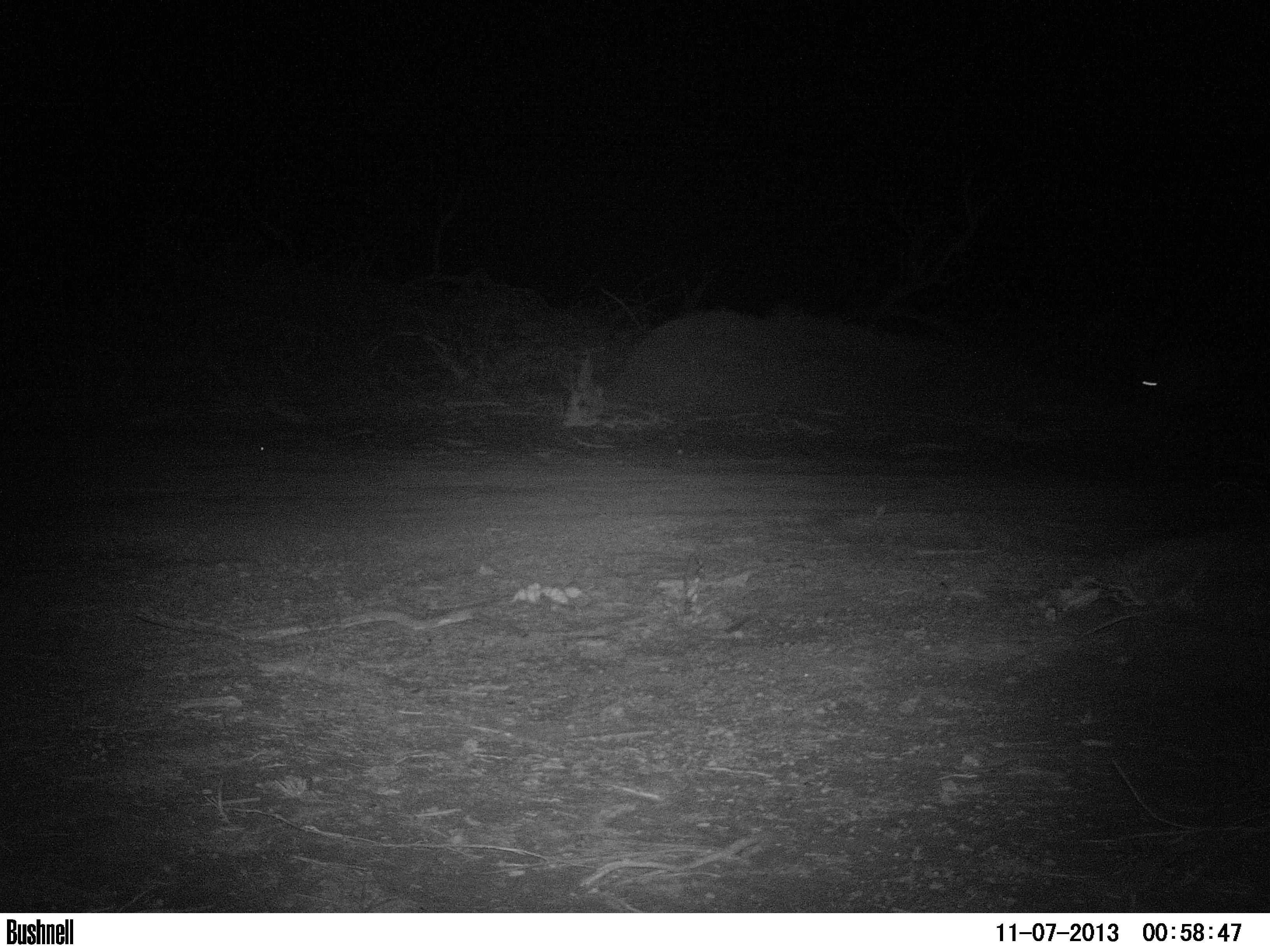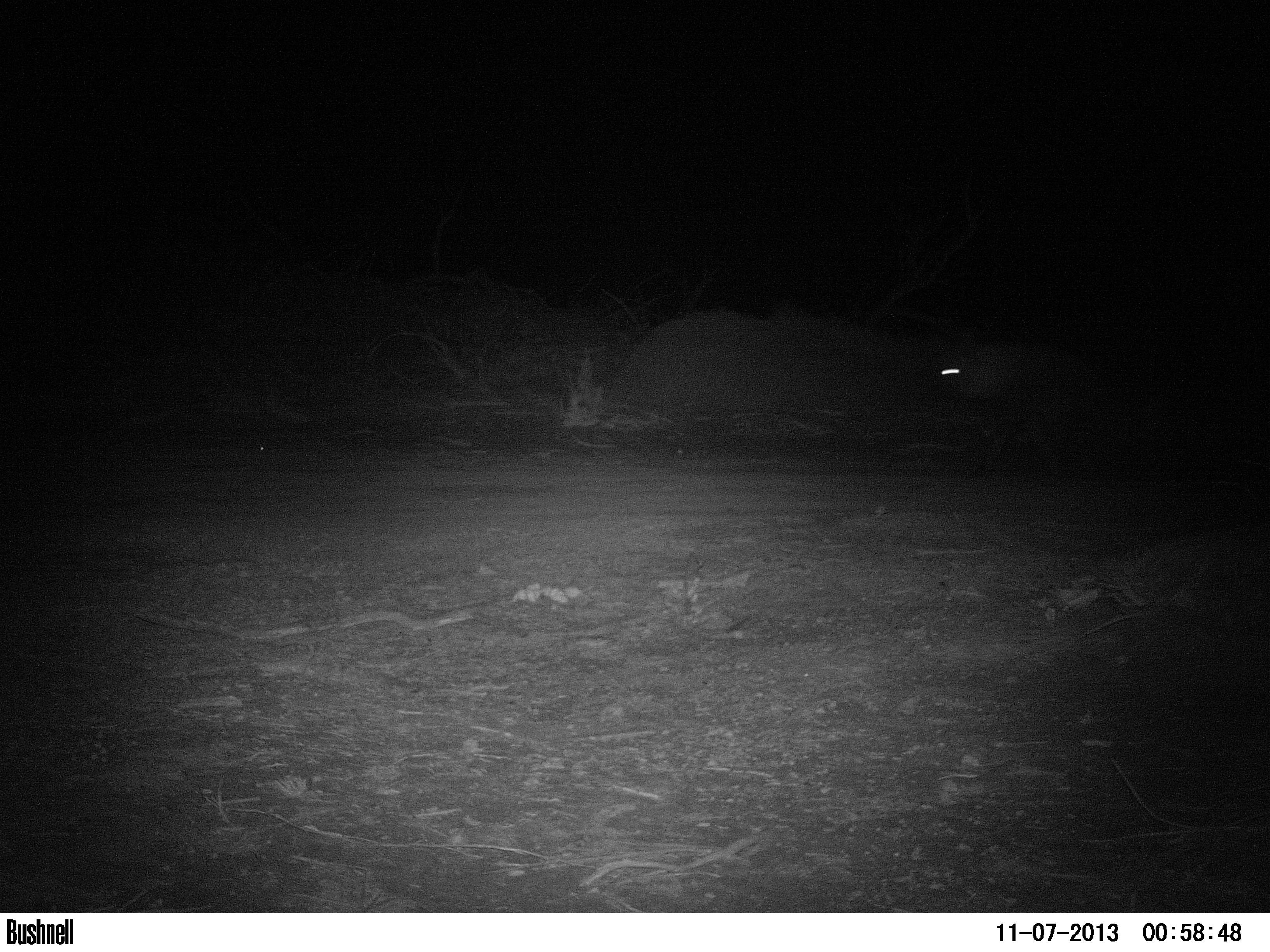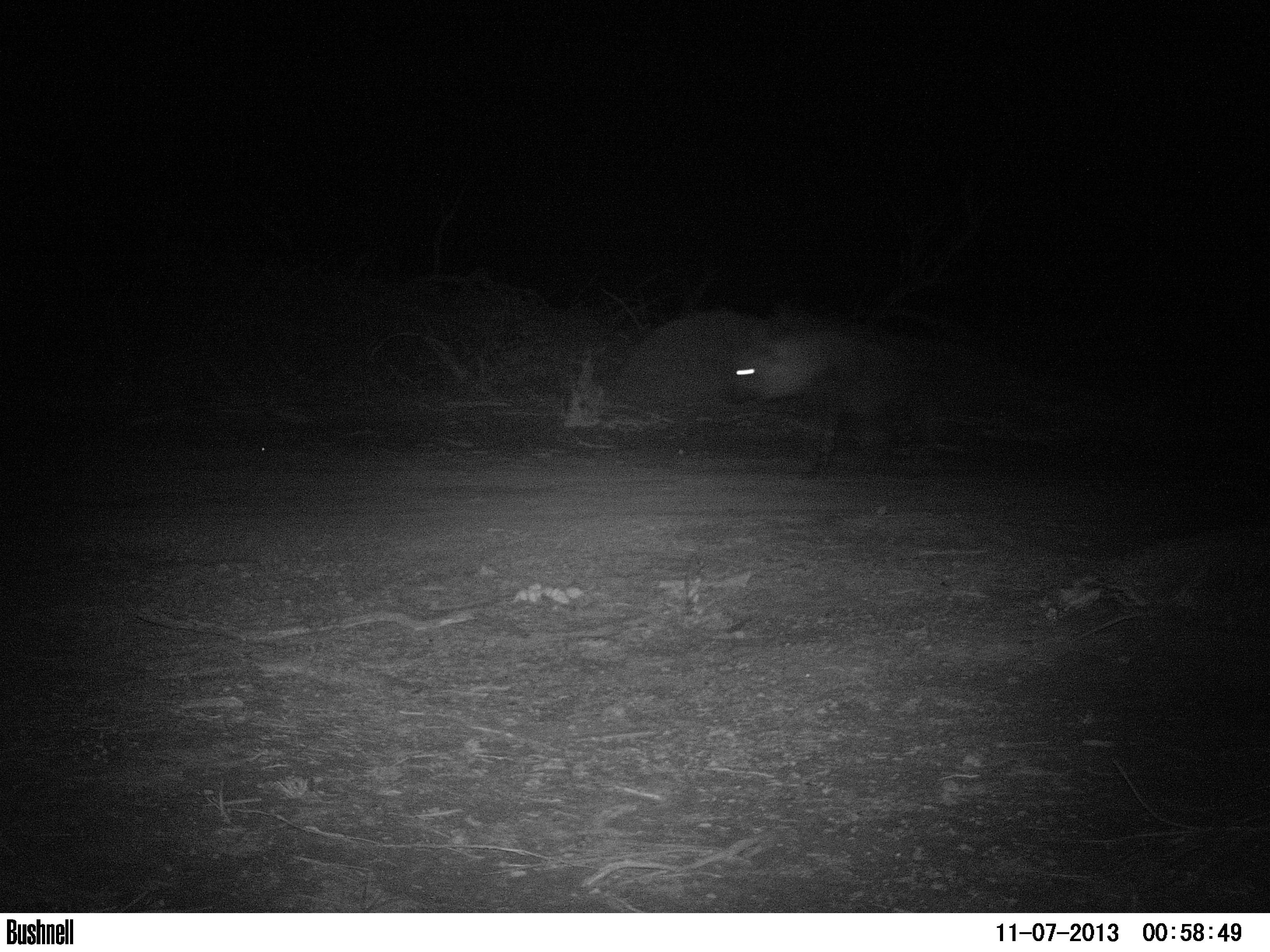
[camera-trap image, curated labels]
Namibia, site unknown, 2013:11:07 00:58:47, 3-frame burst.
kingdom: Animalia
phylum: Chordata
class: Mammalia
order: Carnivora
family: Hyaenidae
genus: Parahyaena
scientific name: Parahyaena brunnea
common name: brown hyena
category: hyaena brunnea